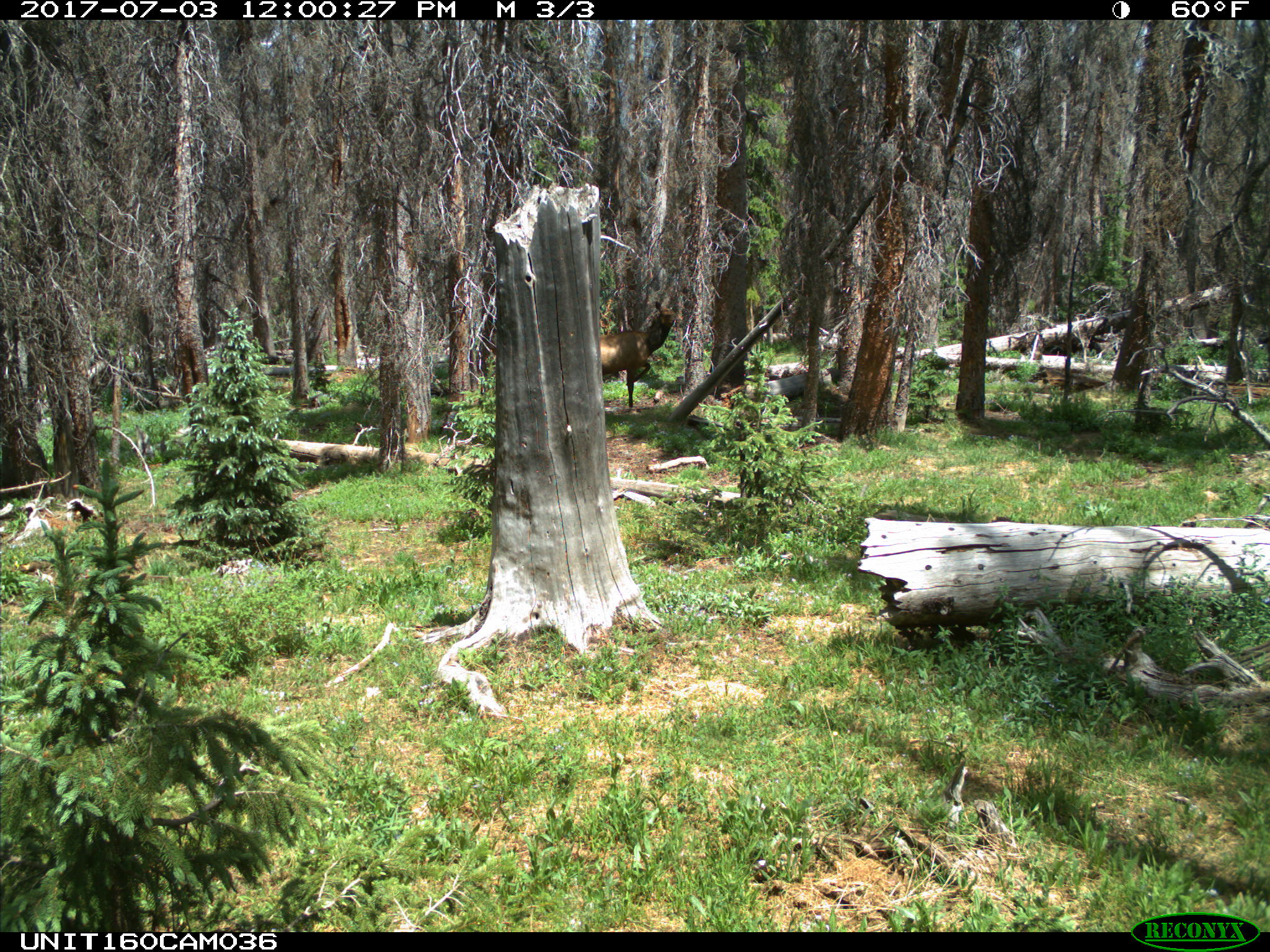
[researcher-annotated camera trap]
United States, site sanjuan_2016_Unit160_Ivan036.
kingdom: Animalia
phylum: Chordata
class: Mammalia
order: Artiodactyla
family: Cervidae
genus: Cervus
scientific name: Cervus elaphus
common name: red deer